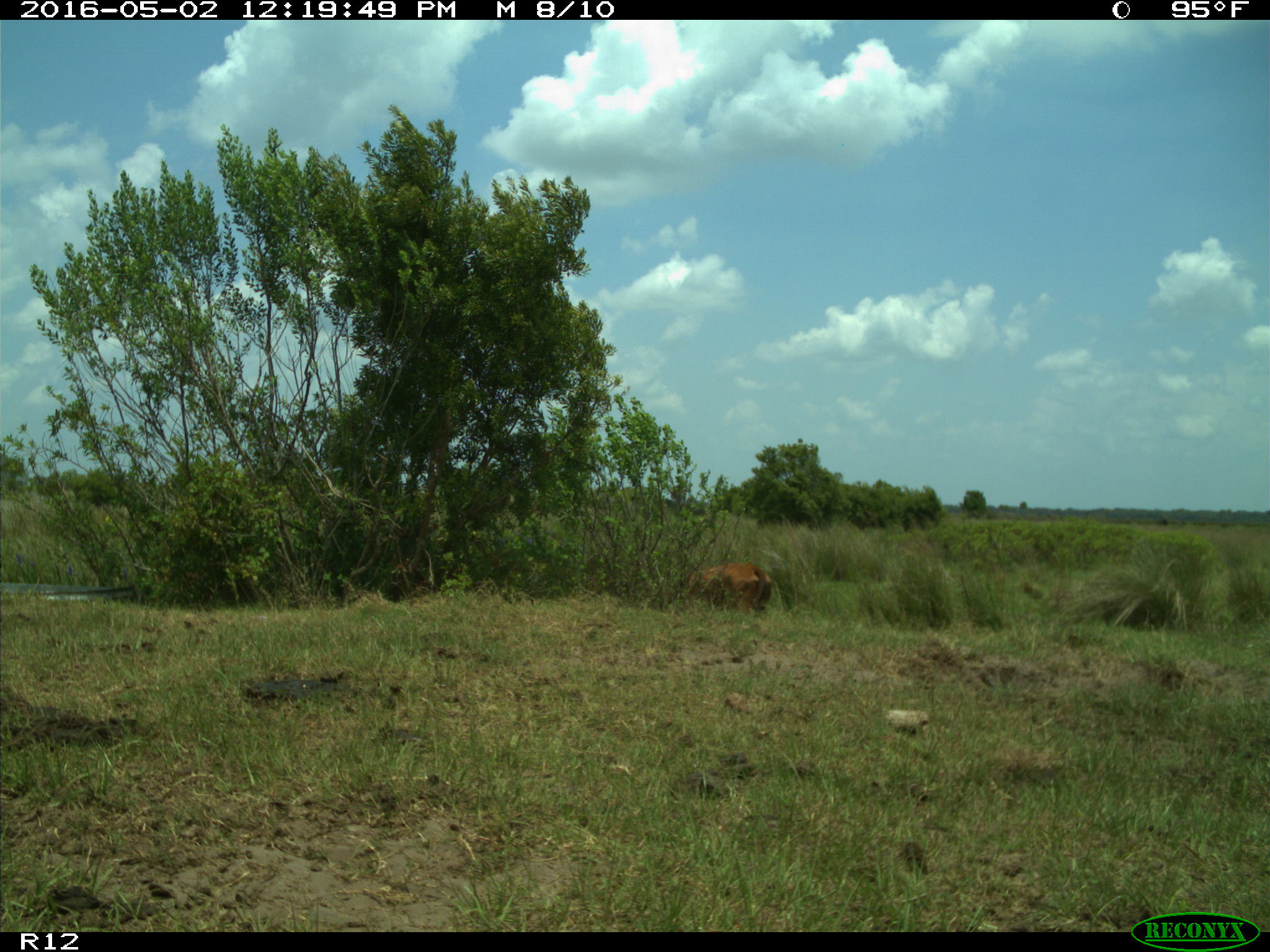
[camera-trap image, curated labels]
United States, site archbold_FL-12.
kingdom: Animalia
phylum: Chordata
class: Mammalia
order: Artiodactyla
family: Bovidae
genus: Bos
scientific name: Bos taurus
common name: domestic cow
Bos taurus (domestic cow).